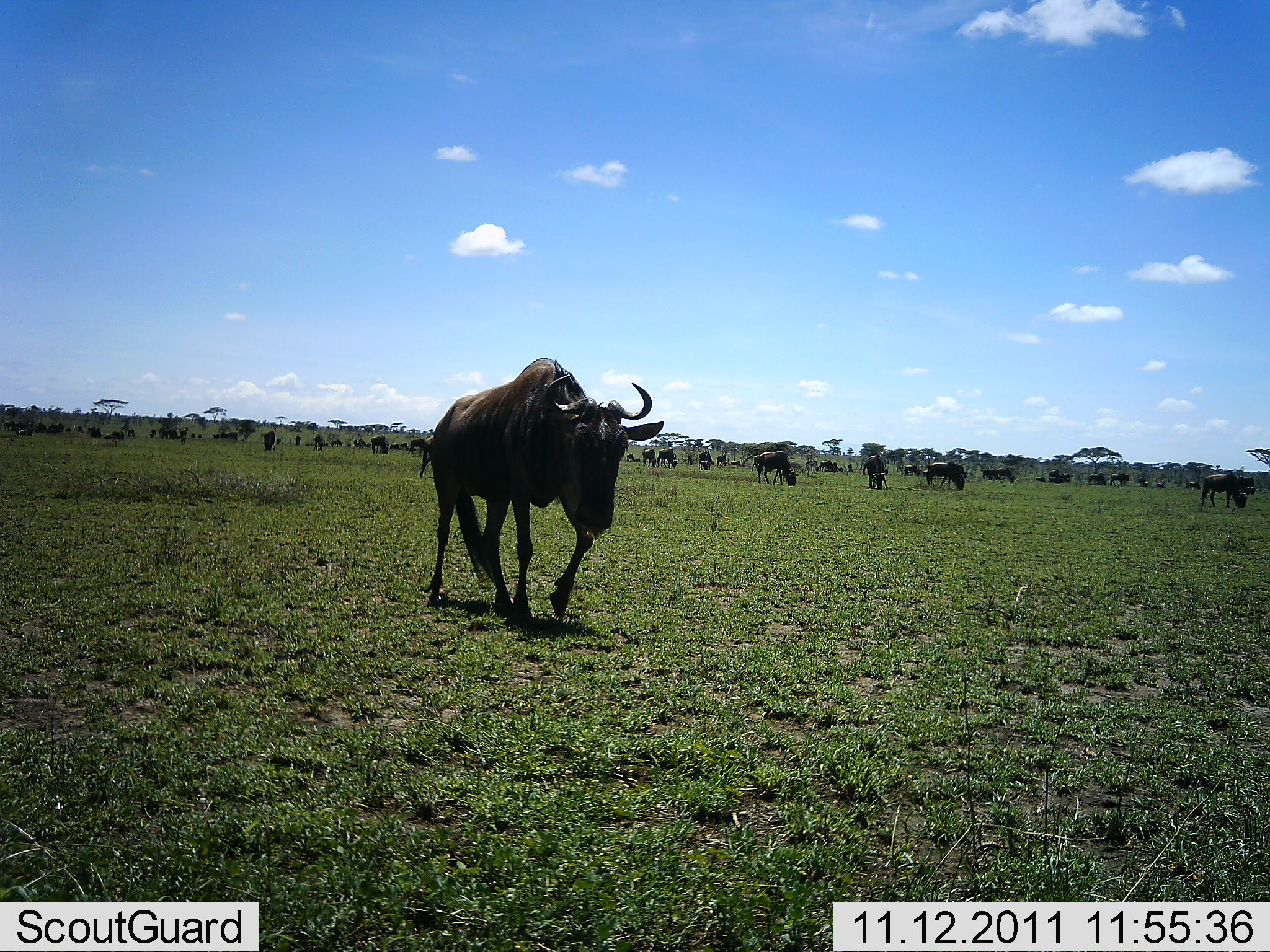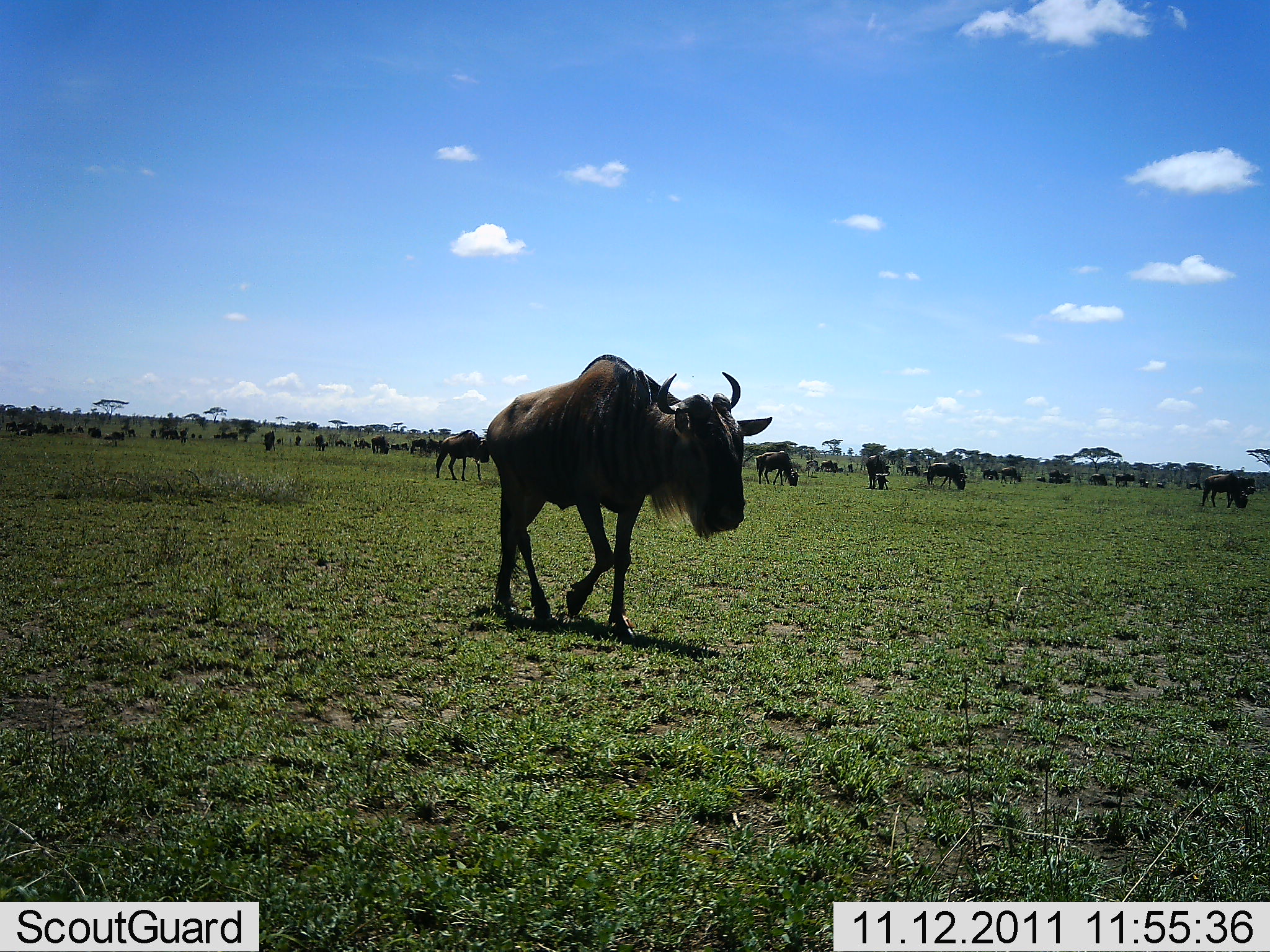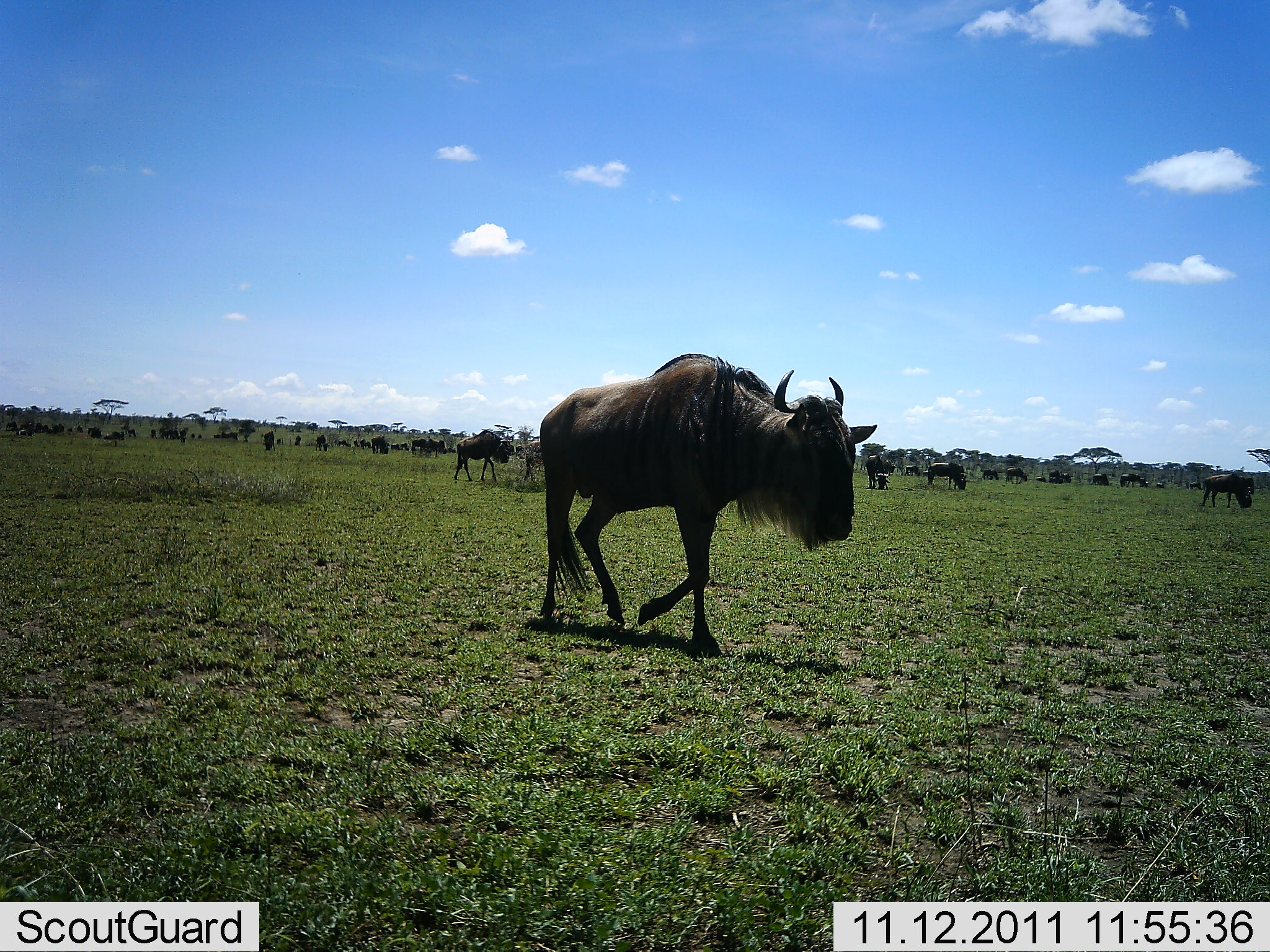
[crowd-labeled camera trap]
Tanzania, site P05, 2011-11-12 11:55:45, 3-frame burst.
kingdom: Animalia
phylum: Chordata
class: Mammalia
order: Artiodactyla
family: Bovidae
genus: Connochaetes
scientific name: Connochaetes taurinus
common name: blue wildebeest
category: wildebeest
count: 11-50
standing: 70%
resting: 10%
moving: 100%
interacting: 0%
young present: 0%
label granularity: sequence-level